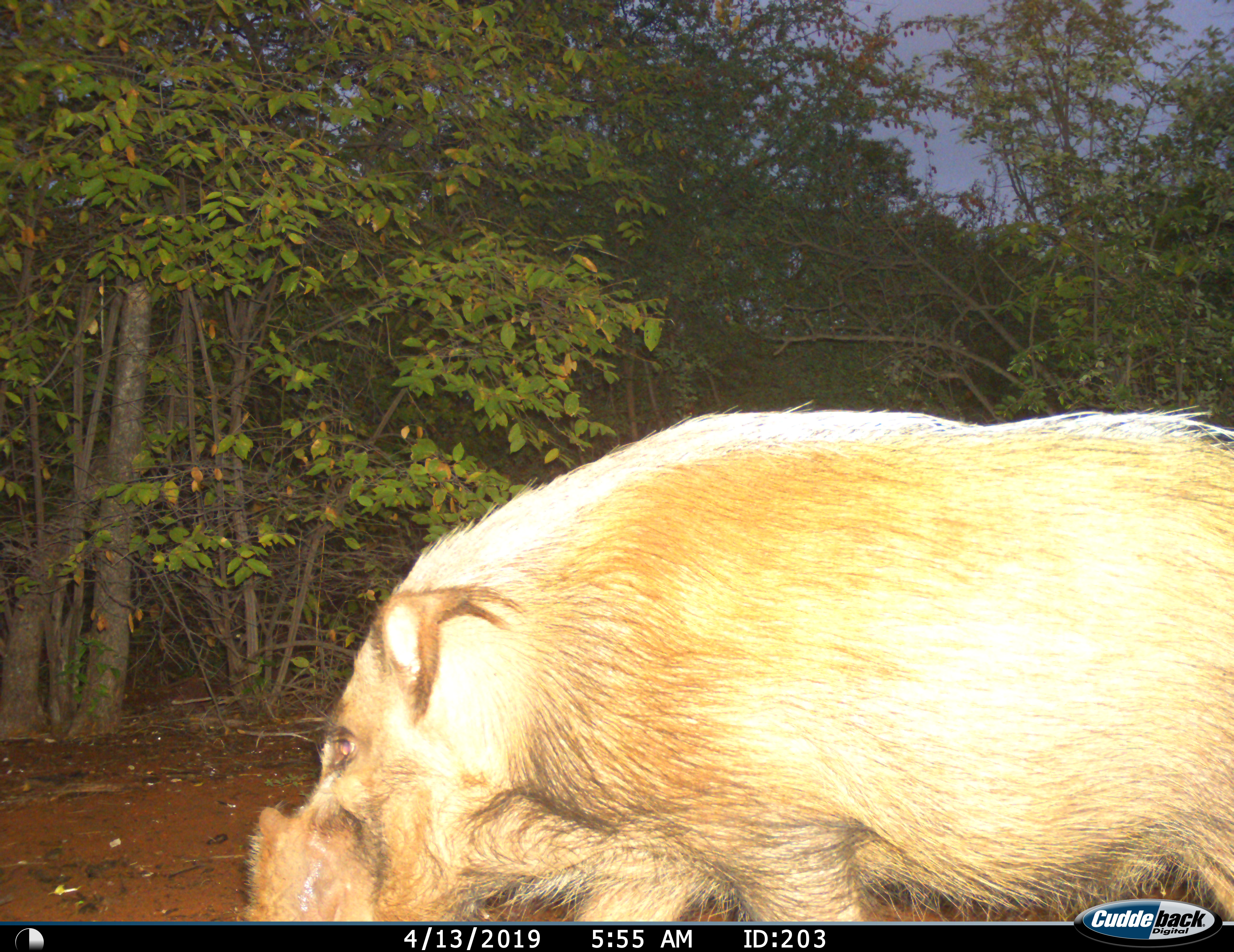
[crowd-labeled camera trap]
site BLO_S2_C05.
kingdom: Animalia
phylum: Chordata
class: Mammalia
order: Artiodactyla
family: Suidae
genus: Potamochoerus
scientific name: Potamochoerus larvatus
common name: bushpig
Bushpig (Potamochoerus larvatus), count 1. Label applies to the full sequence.